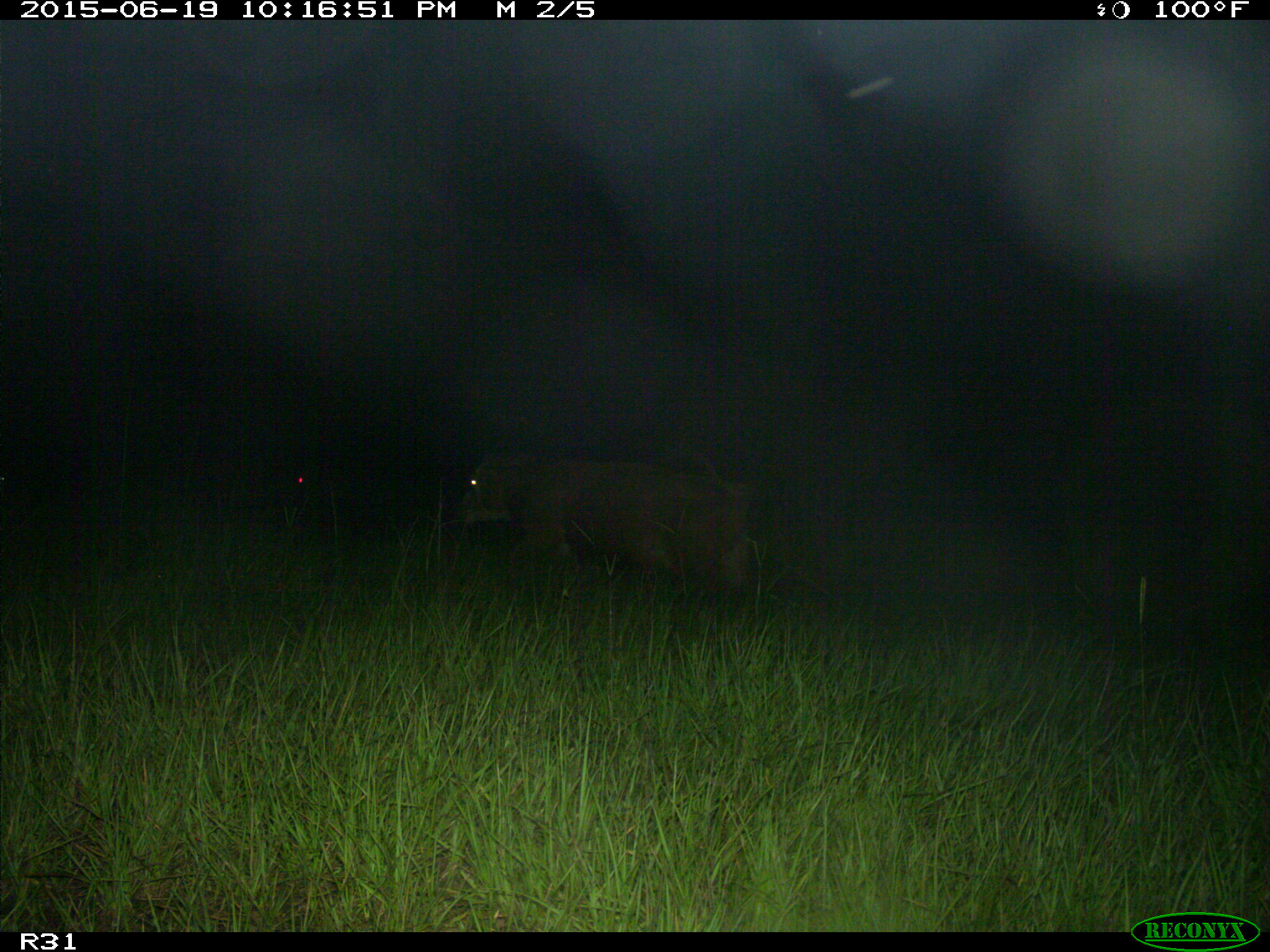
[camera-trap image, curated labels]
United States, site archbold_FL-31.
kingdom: Animalia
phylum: Chordata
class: Mammalia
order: Artiodactyla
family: Bovidae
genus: Bos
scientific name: Bos taurus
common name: domestic cow